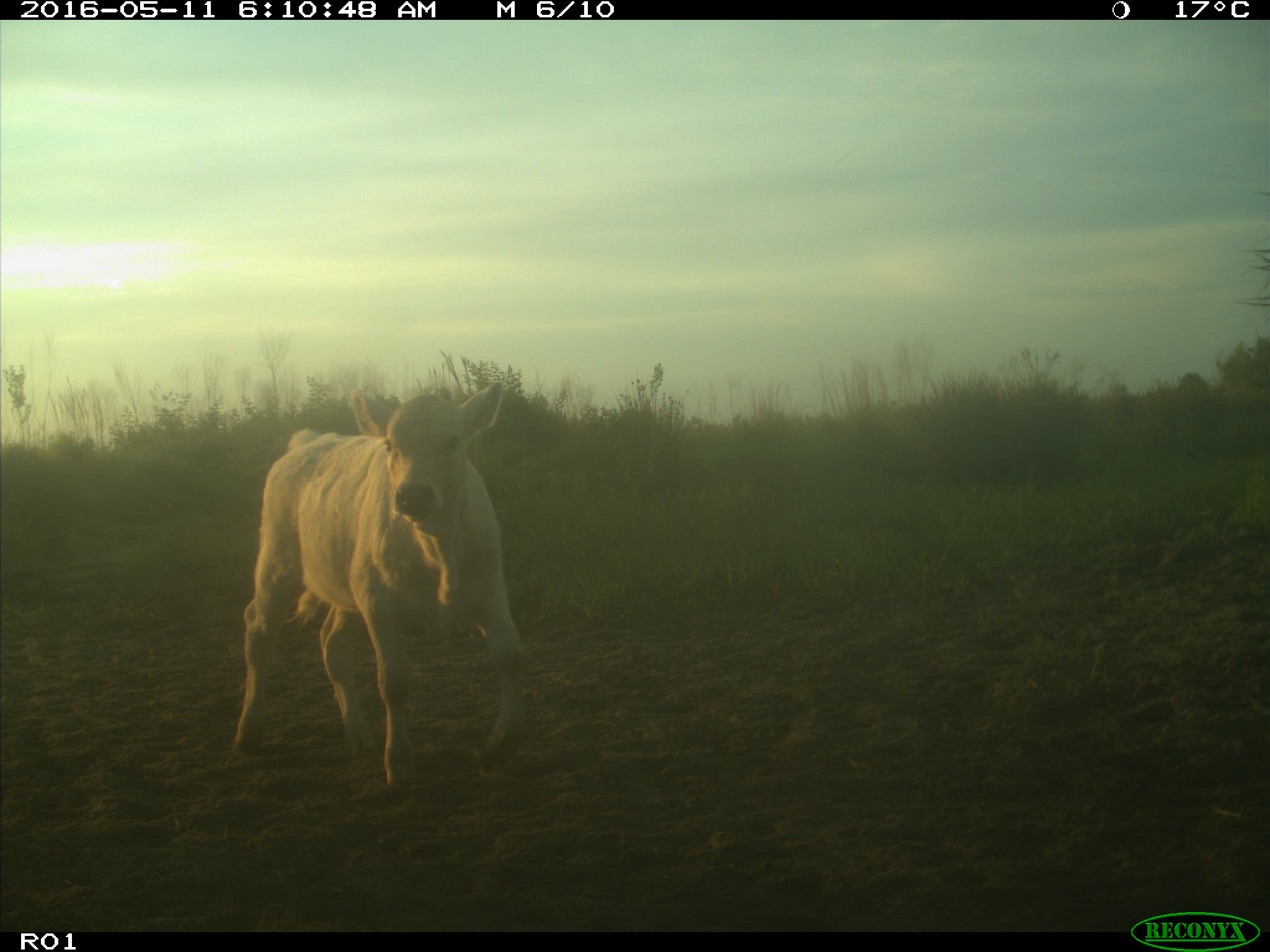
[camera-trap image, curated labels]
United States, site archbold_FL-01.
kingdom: Animalia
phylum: Chordata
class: Mammalia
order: Artiodactyla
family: Bovidae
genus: Bos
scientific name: Bos taurus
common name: domestic cow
Bos taurus (domestic cow).